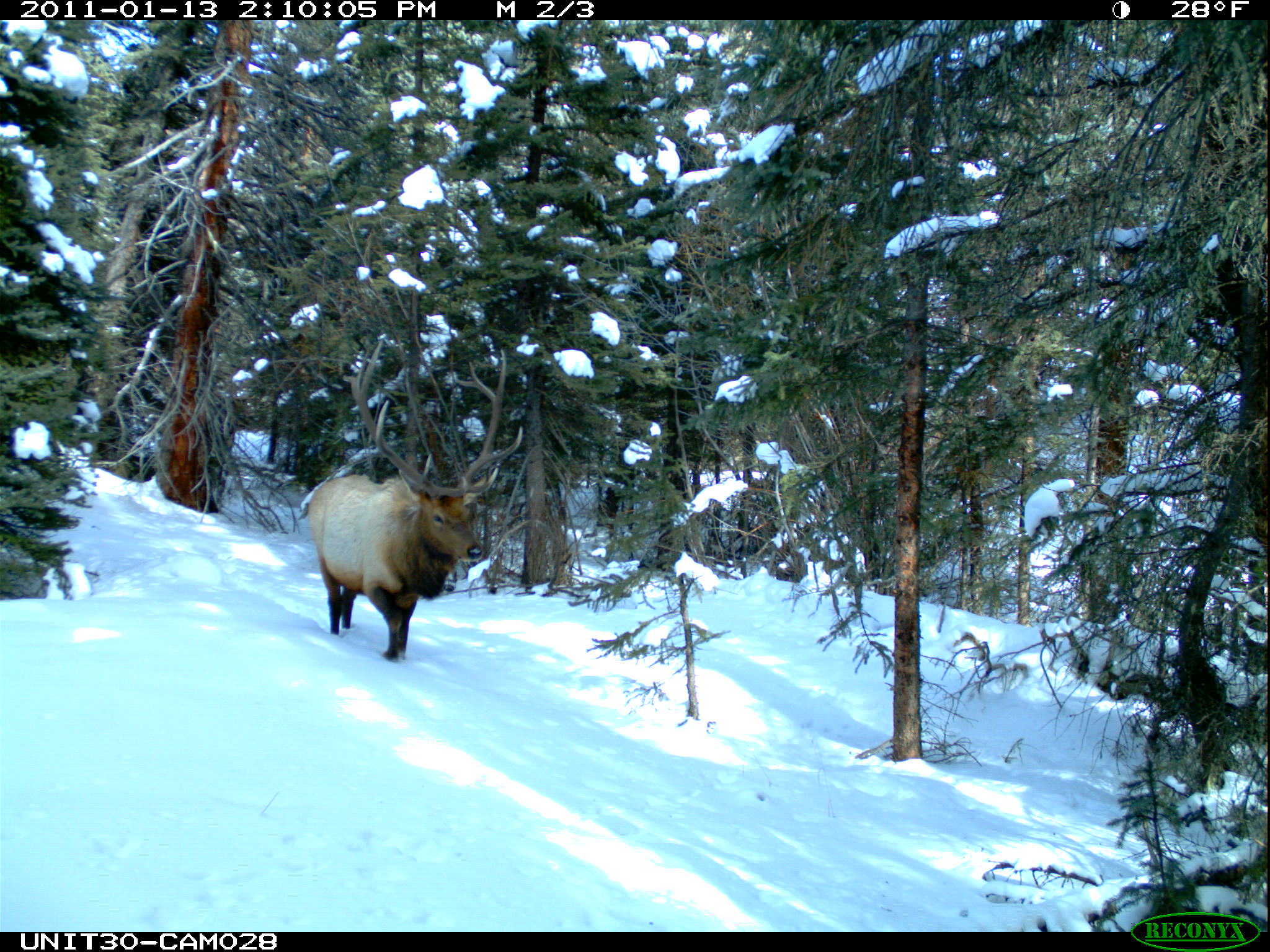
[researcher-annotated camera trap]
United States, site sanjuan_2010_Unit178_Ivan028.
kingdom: Animalia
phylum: Chordata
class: Mammalia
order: Artiodactyla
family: Cervidae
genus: Cervus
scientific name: Cervus elaphus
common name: red deer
Cervus elaphus (red deer).